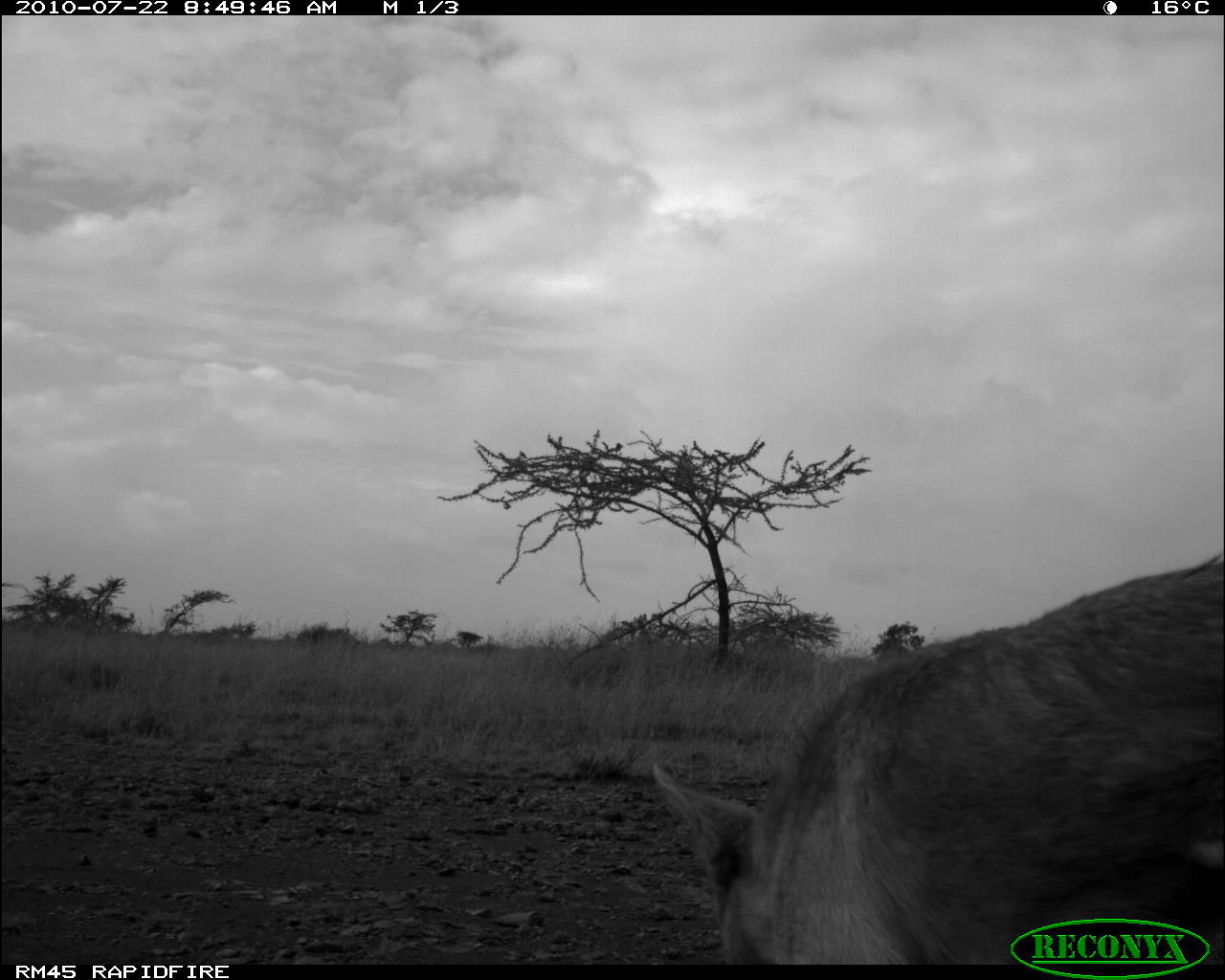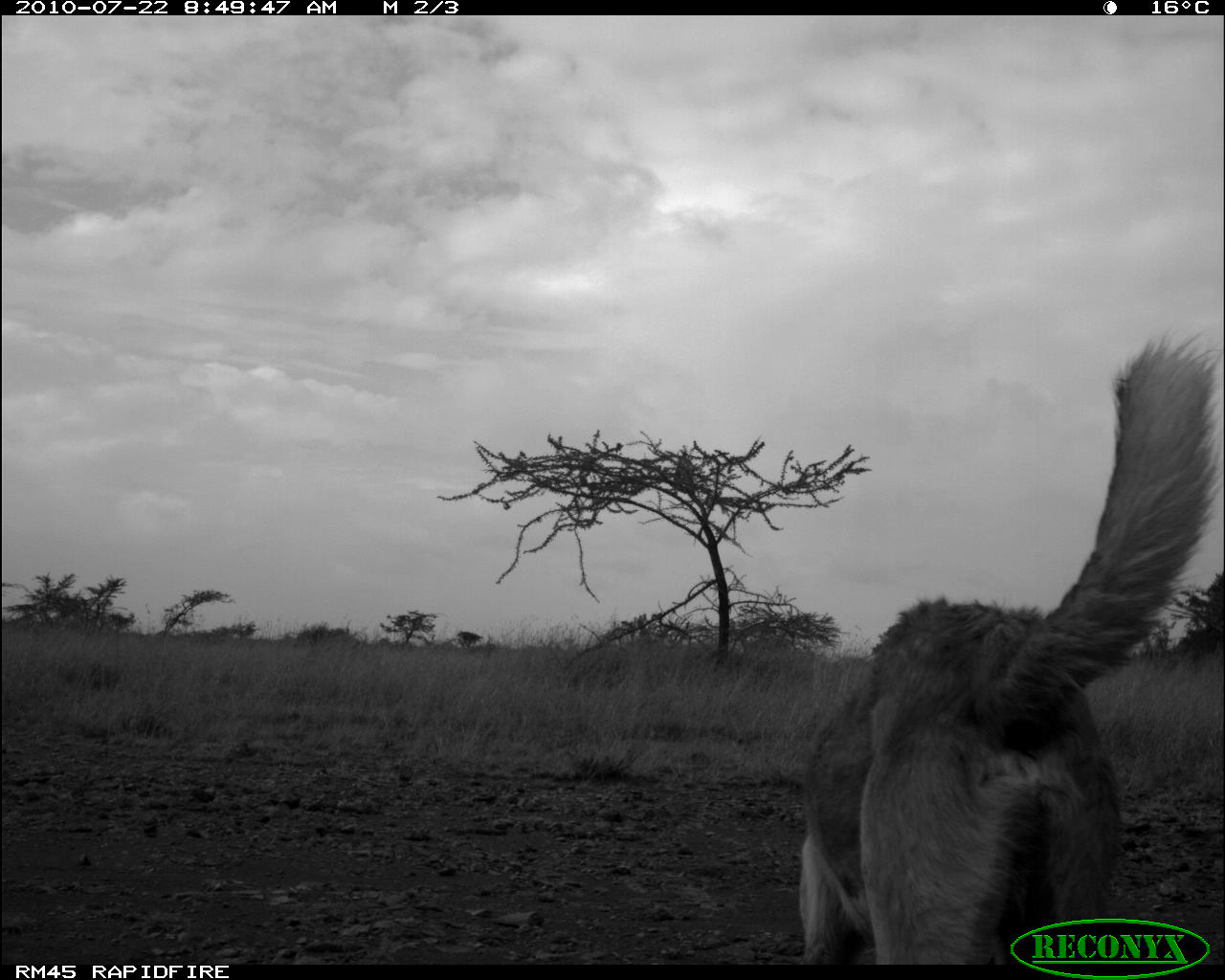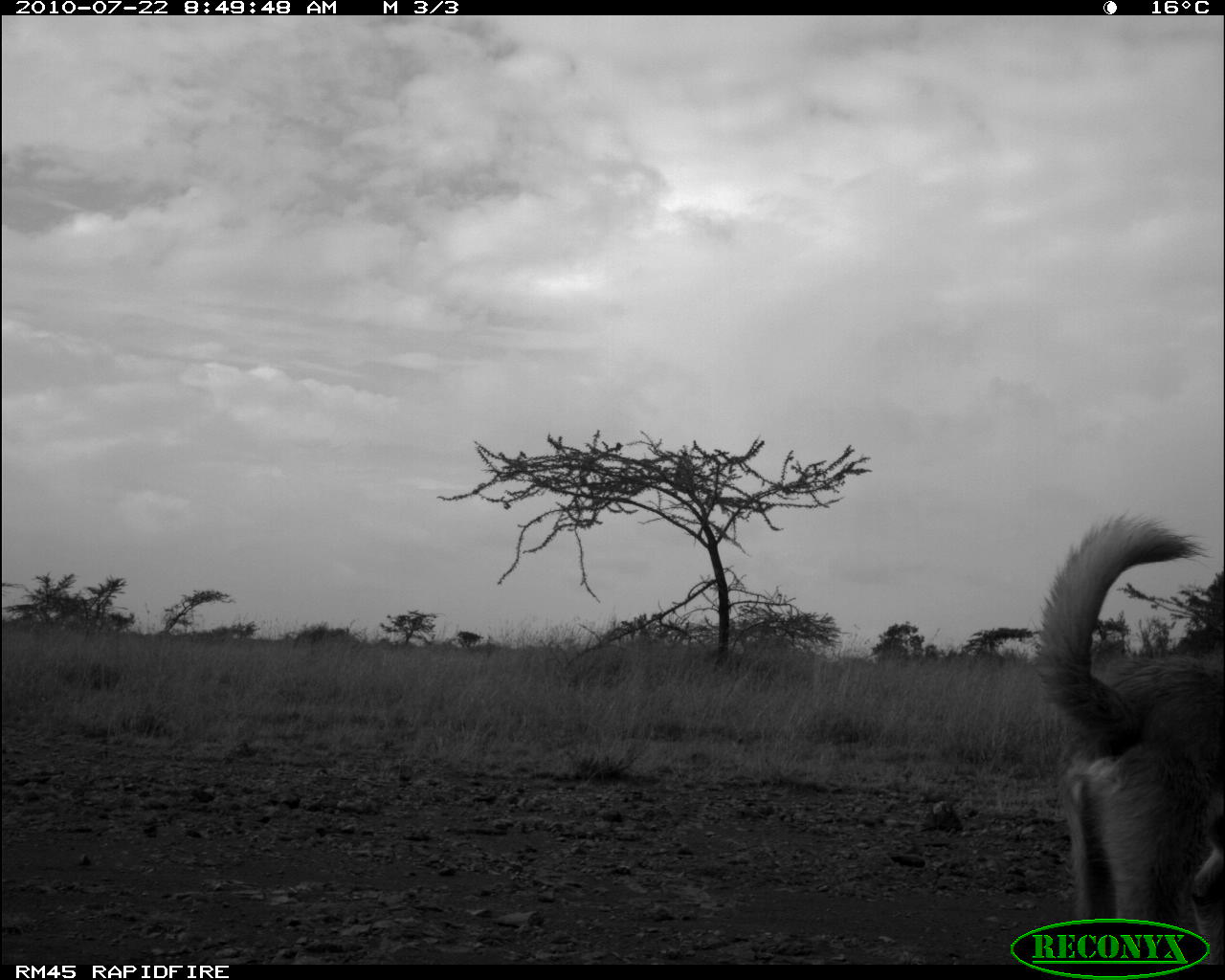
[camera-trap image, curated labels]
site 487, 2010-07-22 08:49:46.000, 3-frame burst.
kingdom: Animalia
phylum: Chordata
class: Mammalia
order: Carnivora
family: Canidae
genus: Canis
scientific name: Canis familiaris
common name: domestic dog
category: canis lupus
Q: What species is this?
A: Canis lupus (domestic dog) (Canis familiaris).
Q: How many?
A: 1.